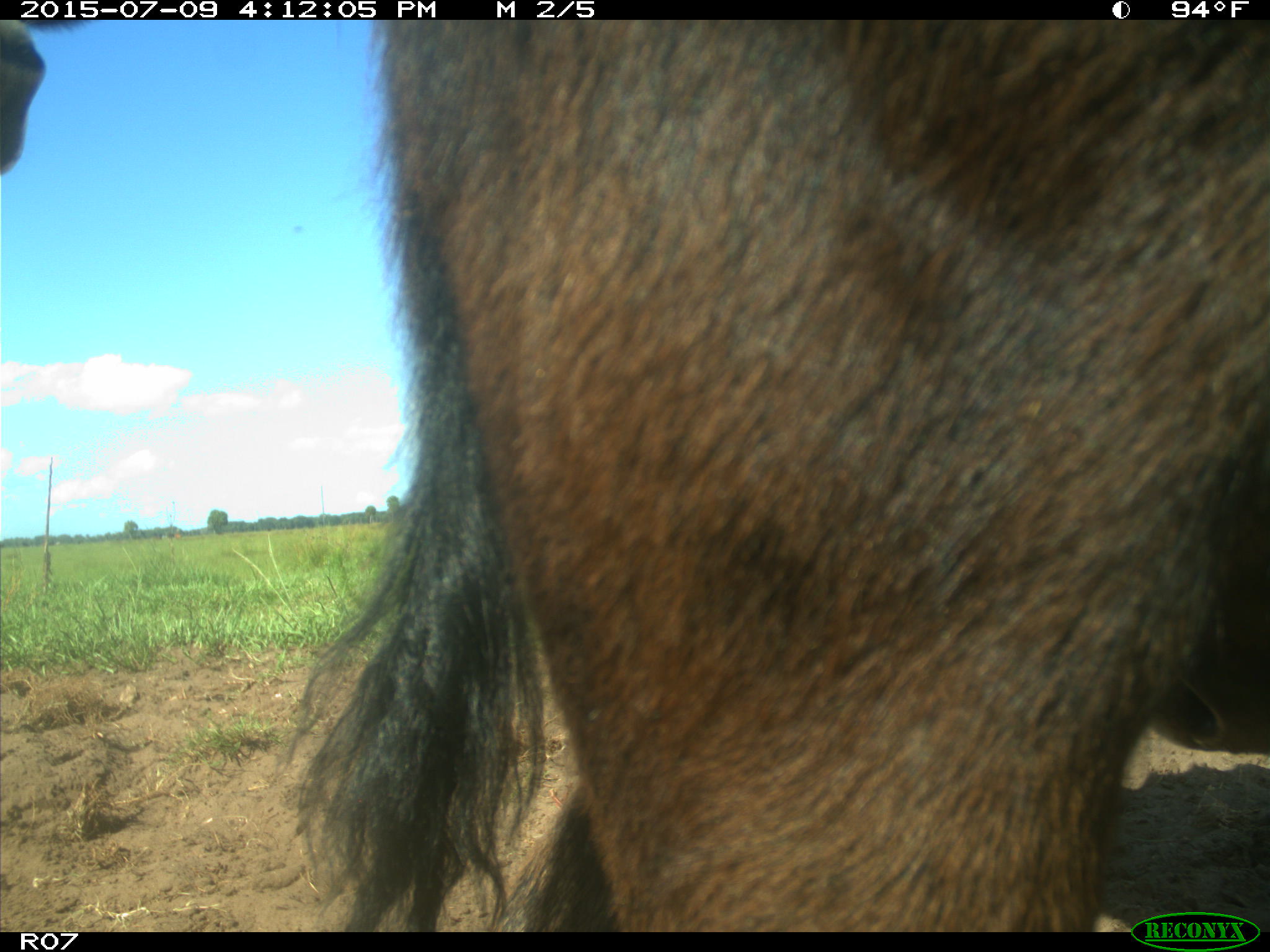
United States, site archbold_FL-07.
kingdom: Animalia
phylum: Chordata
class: Mammalia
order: Artiodactyla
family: Bovidae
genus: Bos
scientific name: Bos taurus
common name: domestic cow